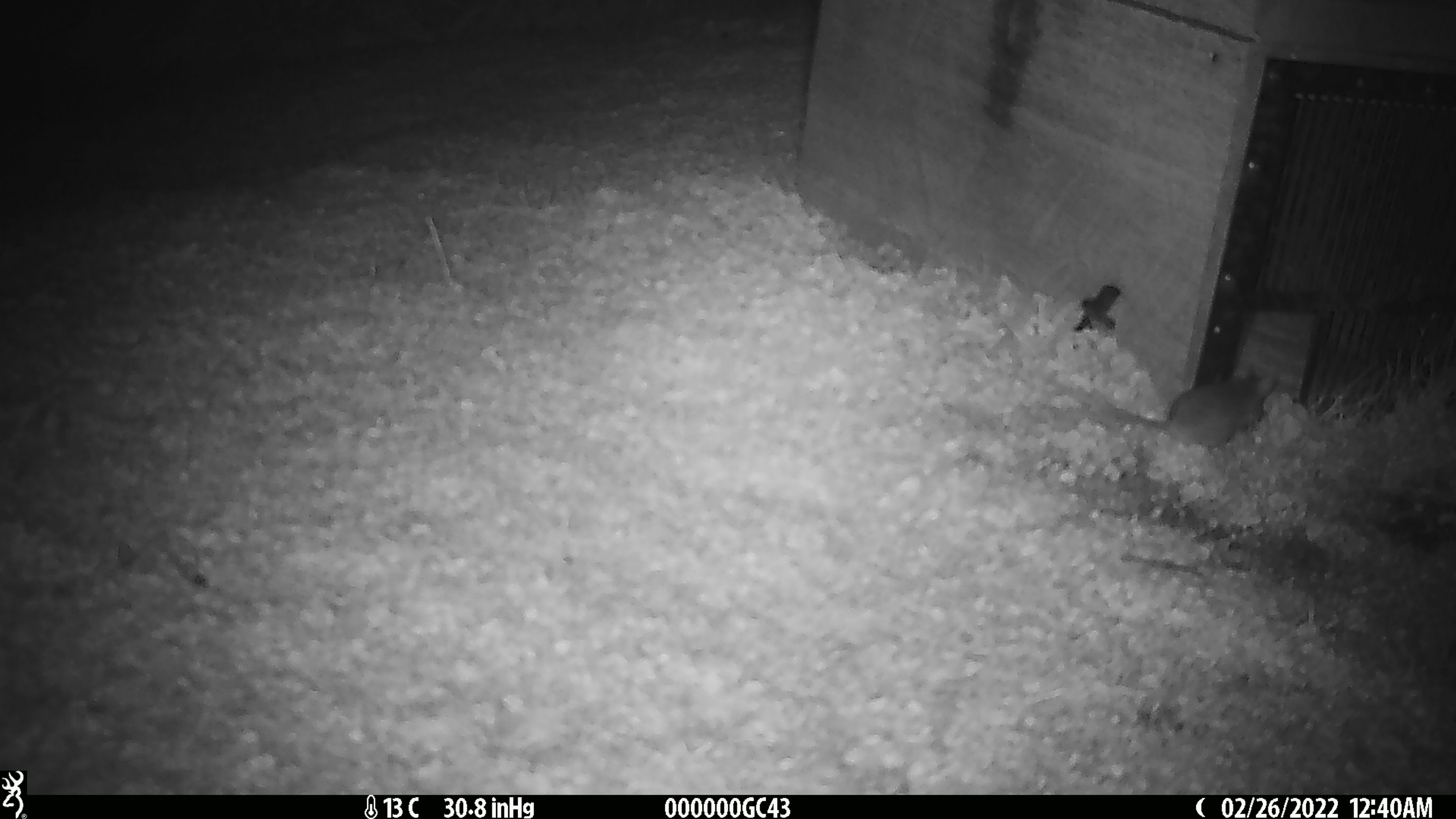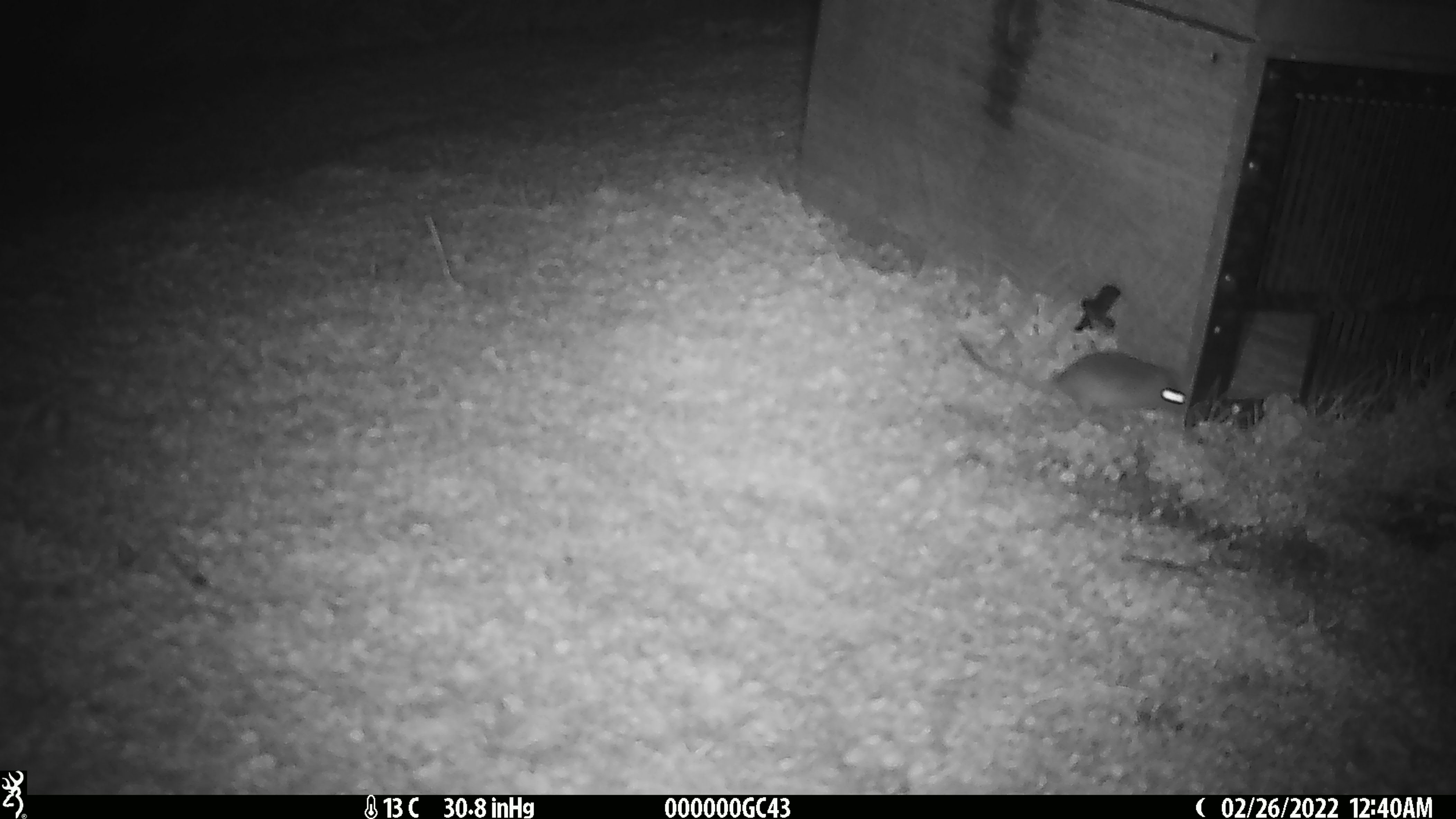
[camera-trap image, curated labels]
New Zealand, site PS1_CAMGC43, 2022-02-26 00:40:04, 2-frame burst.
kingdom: Animalia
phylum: Chordata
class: Mammalia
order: Rodentia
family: Muridae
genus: Mus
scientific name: Mus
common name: mouse